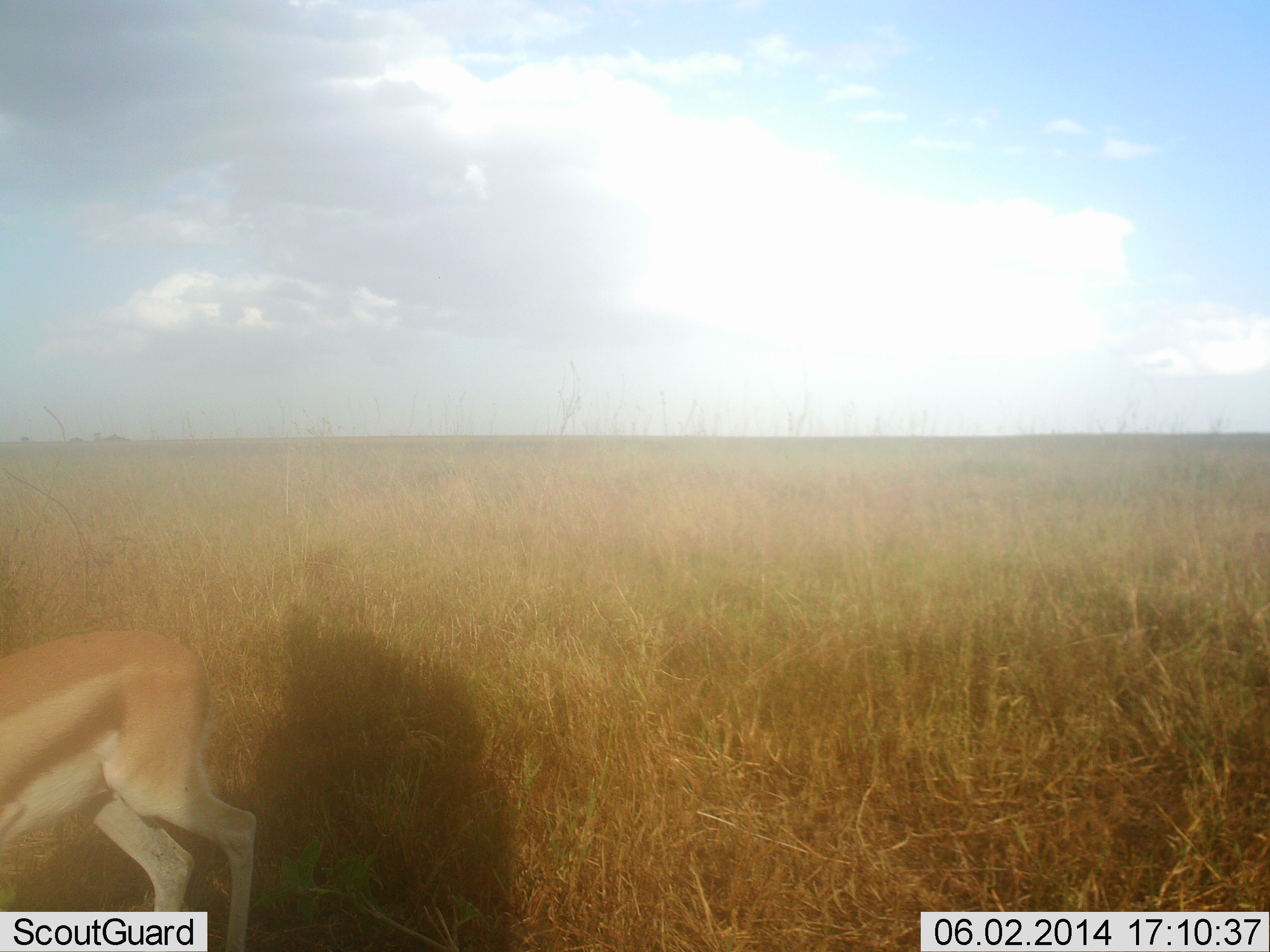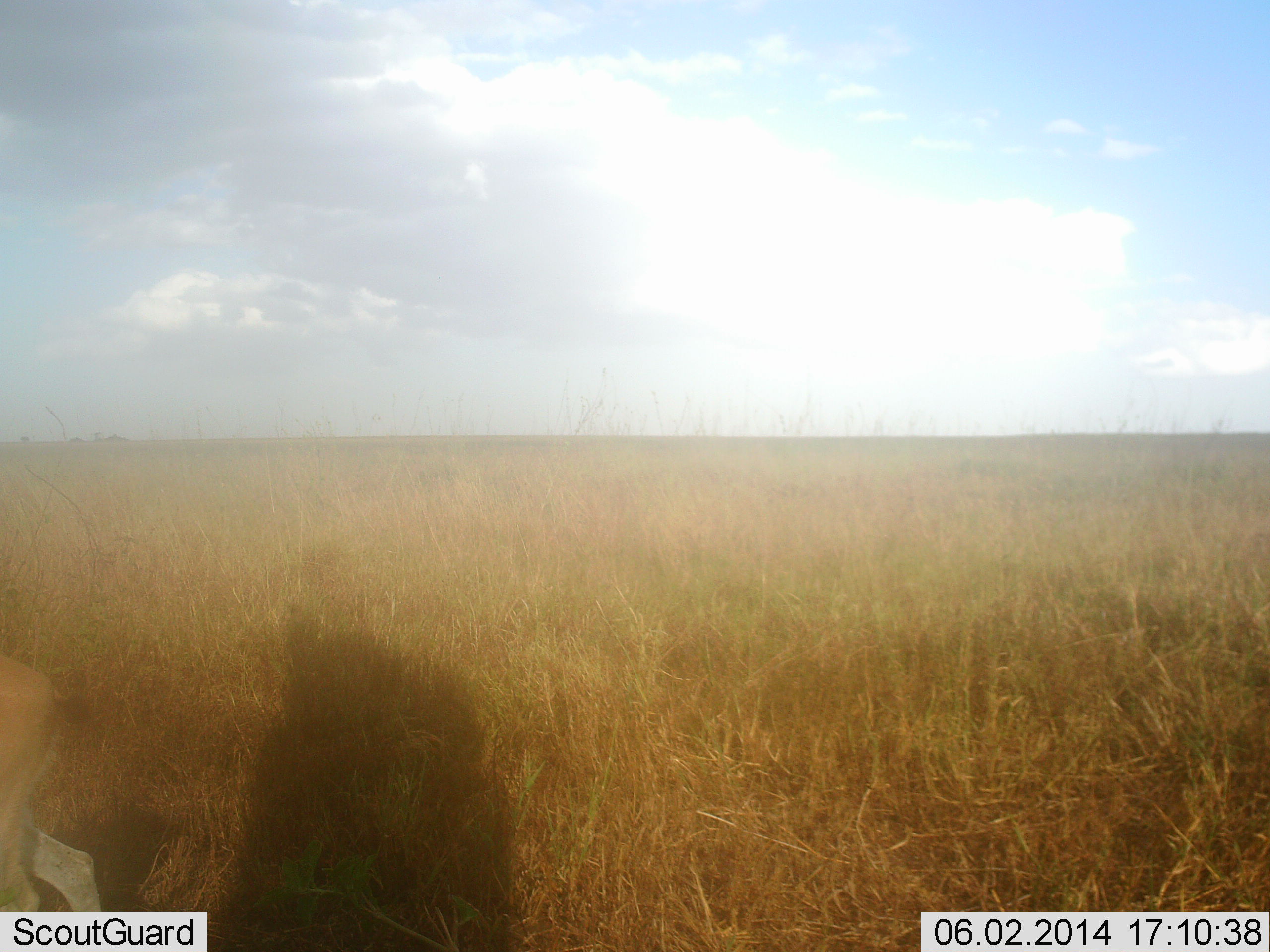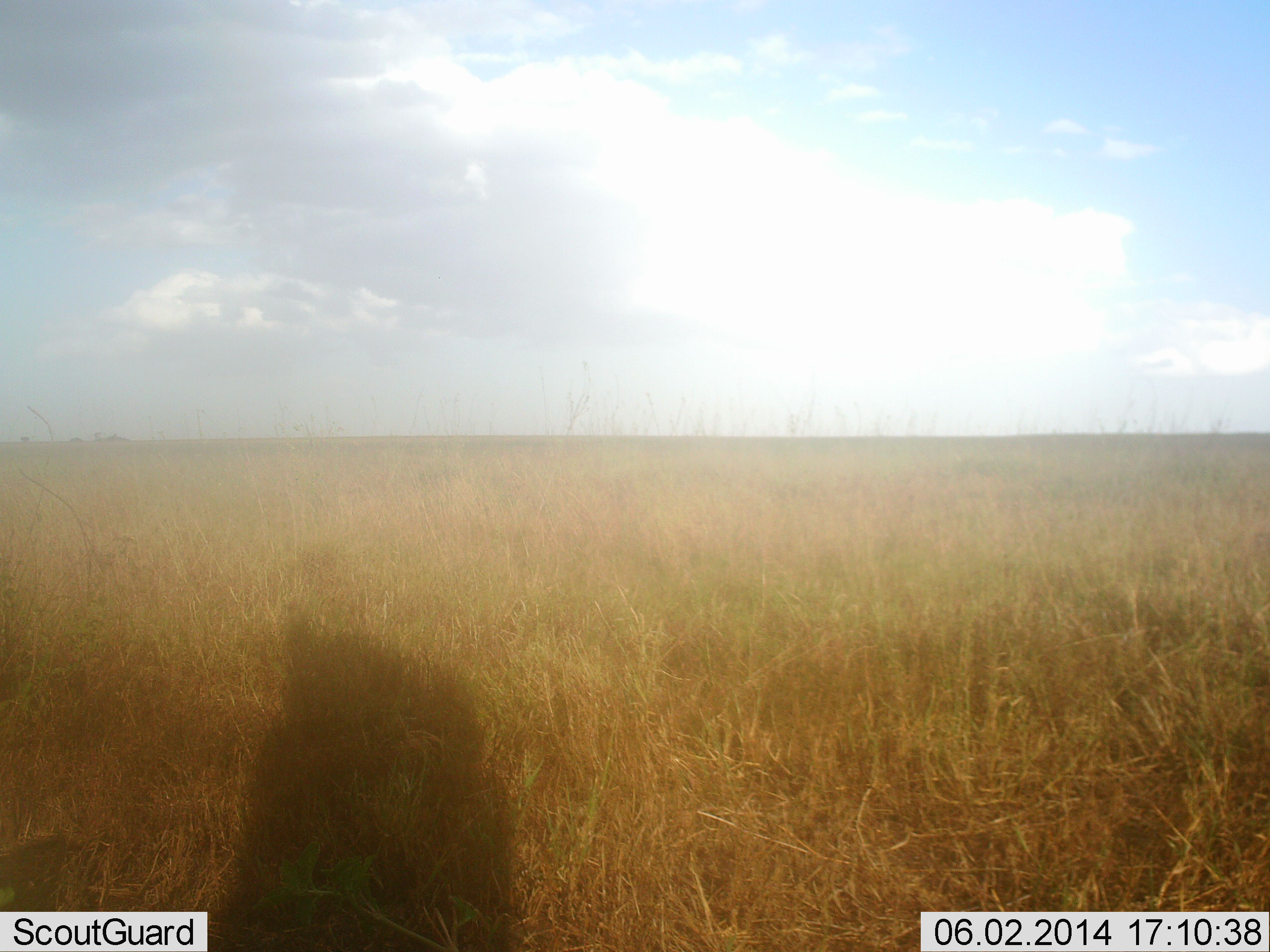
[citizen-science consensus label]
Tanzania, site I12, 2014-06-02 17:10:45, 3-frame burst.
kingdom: Animalia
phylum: Chordata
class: Mammalia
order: Artiodactyla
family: Bovidae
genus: Eudorcas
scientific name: Eudorcas thomsonii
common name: thomson's gazelle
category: gazellethomsons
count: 1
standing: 0%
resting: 0%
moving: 100%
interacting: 0%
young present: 0%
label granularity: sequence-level